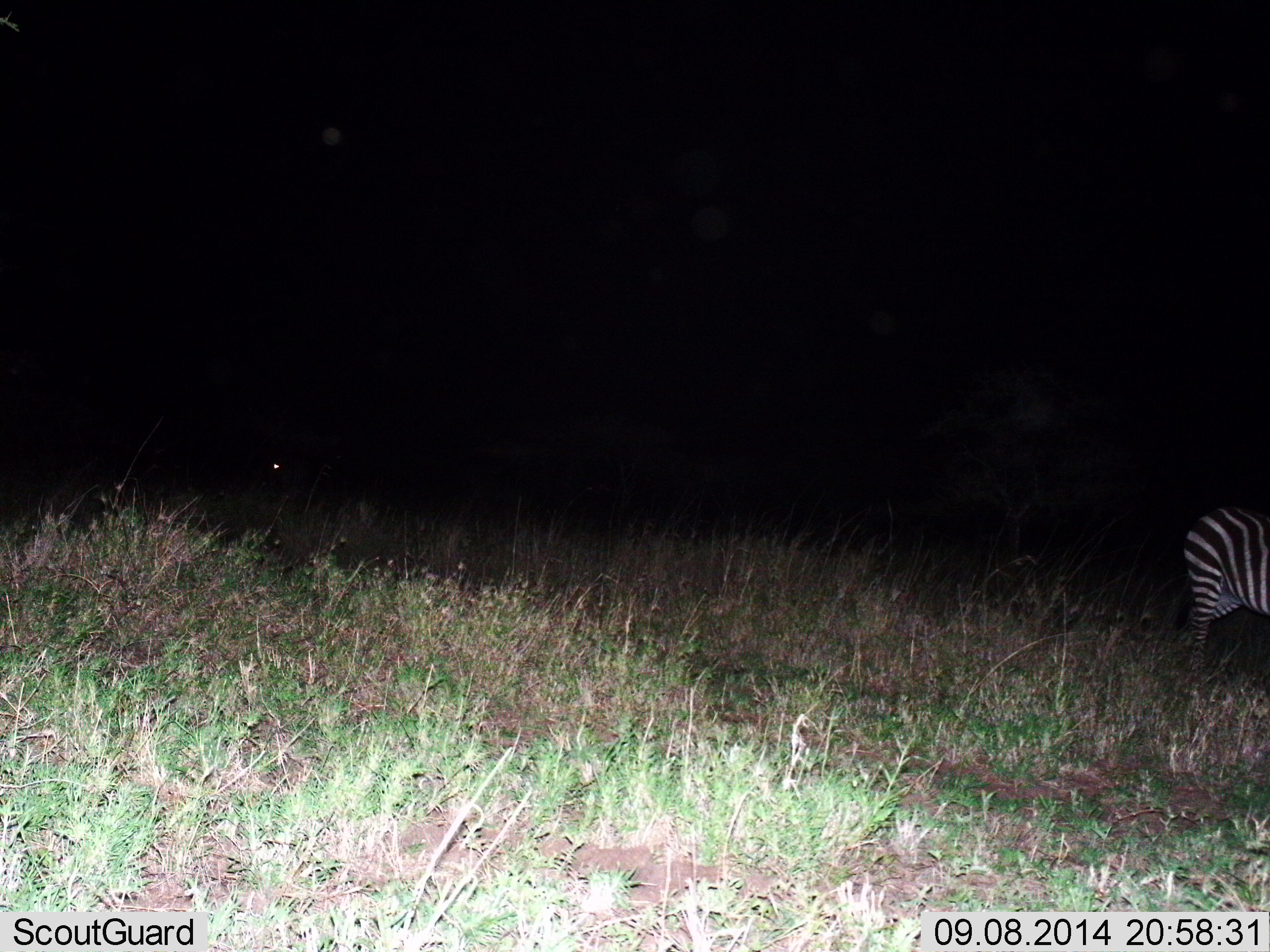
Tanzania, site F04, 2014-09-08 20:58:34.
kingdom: Animalia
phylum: Chordata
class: Mammalia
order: Perissodactyla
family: Equidae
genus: Equus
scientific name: Equus quagga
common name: plains zebra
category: zebra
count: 1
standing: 80%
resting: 0%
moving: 20%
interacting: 0%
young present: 0%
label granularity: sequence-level